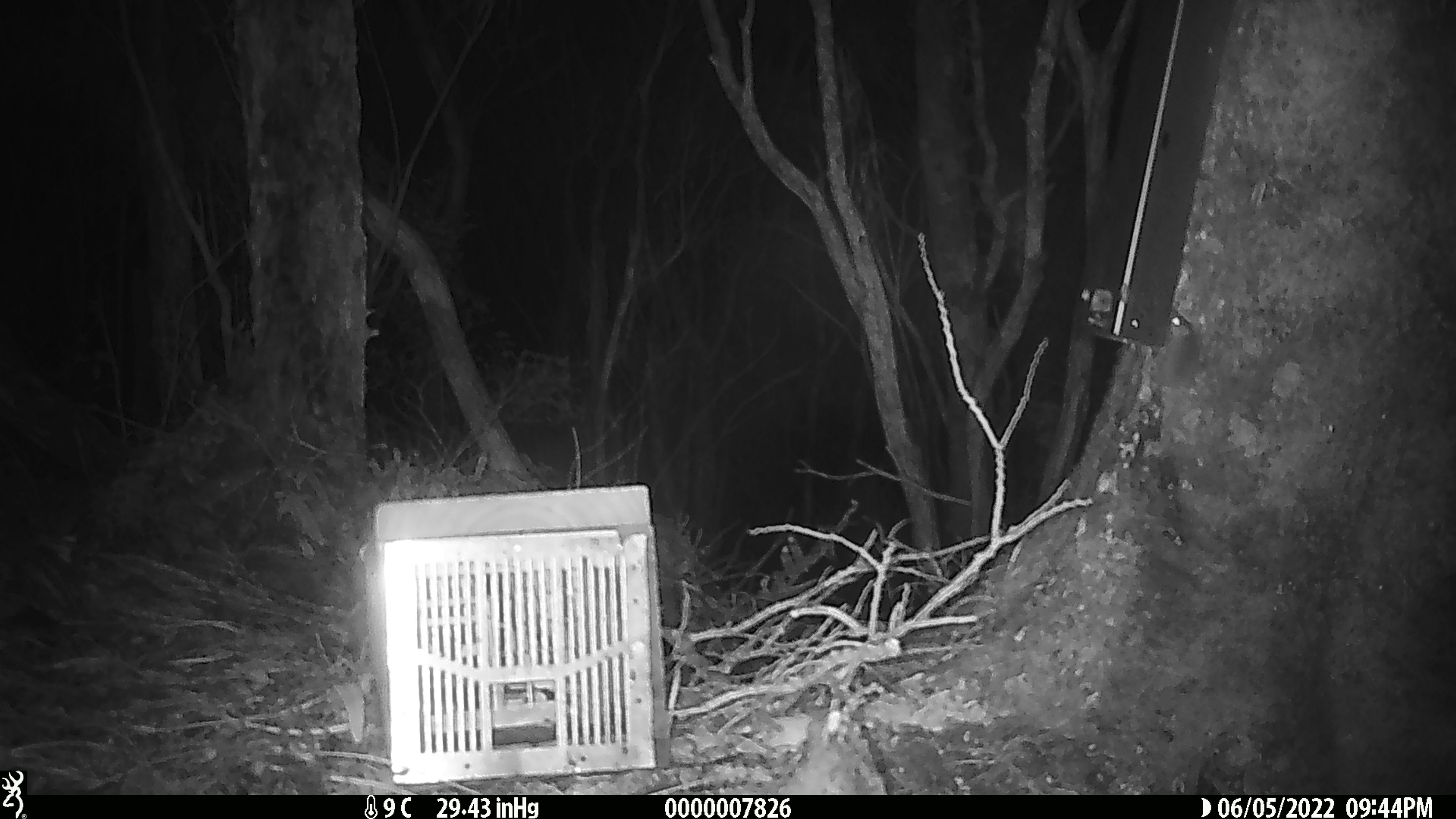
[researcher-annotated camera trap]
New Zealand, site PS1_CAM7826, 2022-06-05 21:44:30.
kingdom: Animalia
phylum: Chordata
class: Mammalia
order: Rodentia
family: Muridae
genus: Mus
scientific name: Mus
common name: mouse